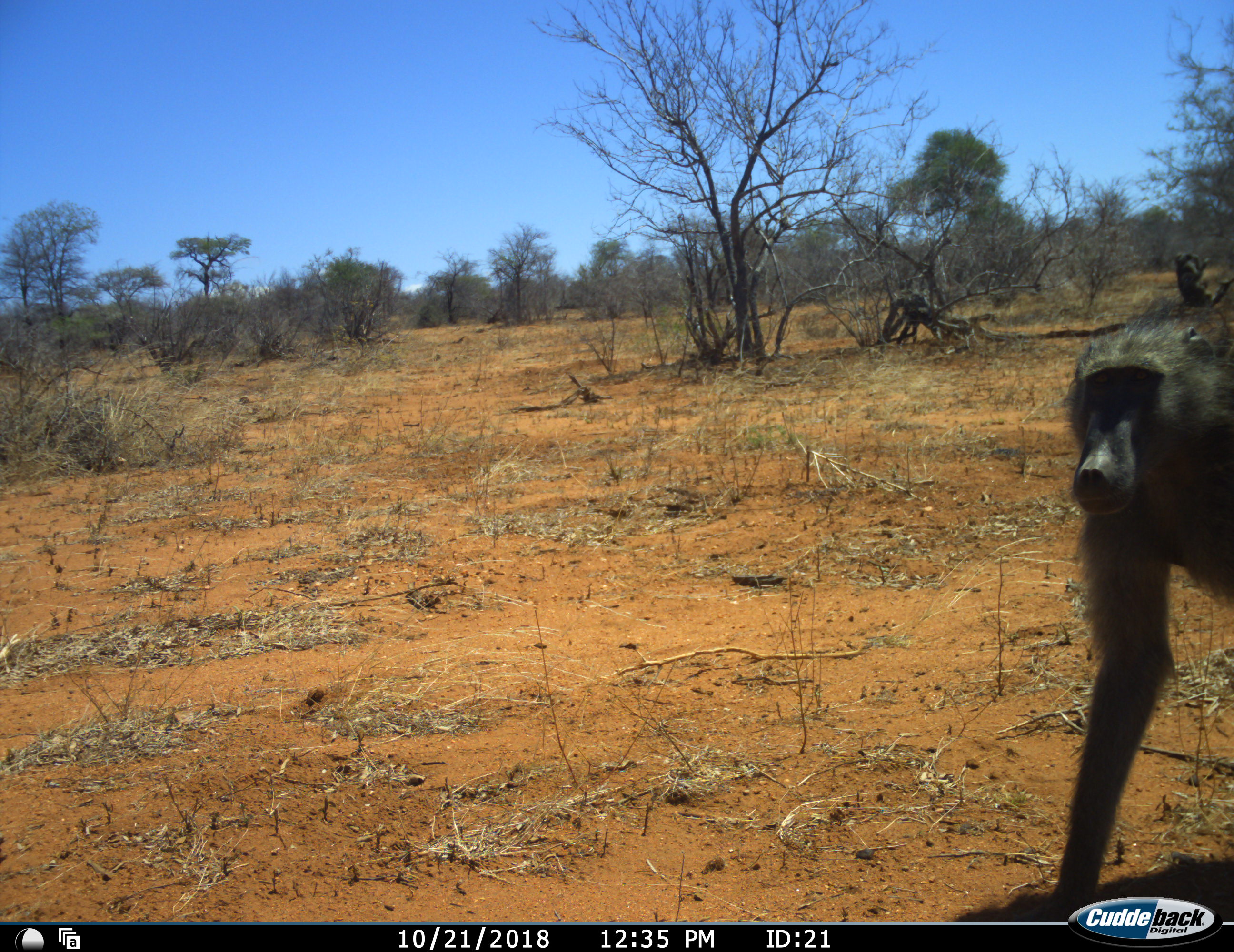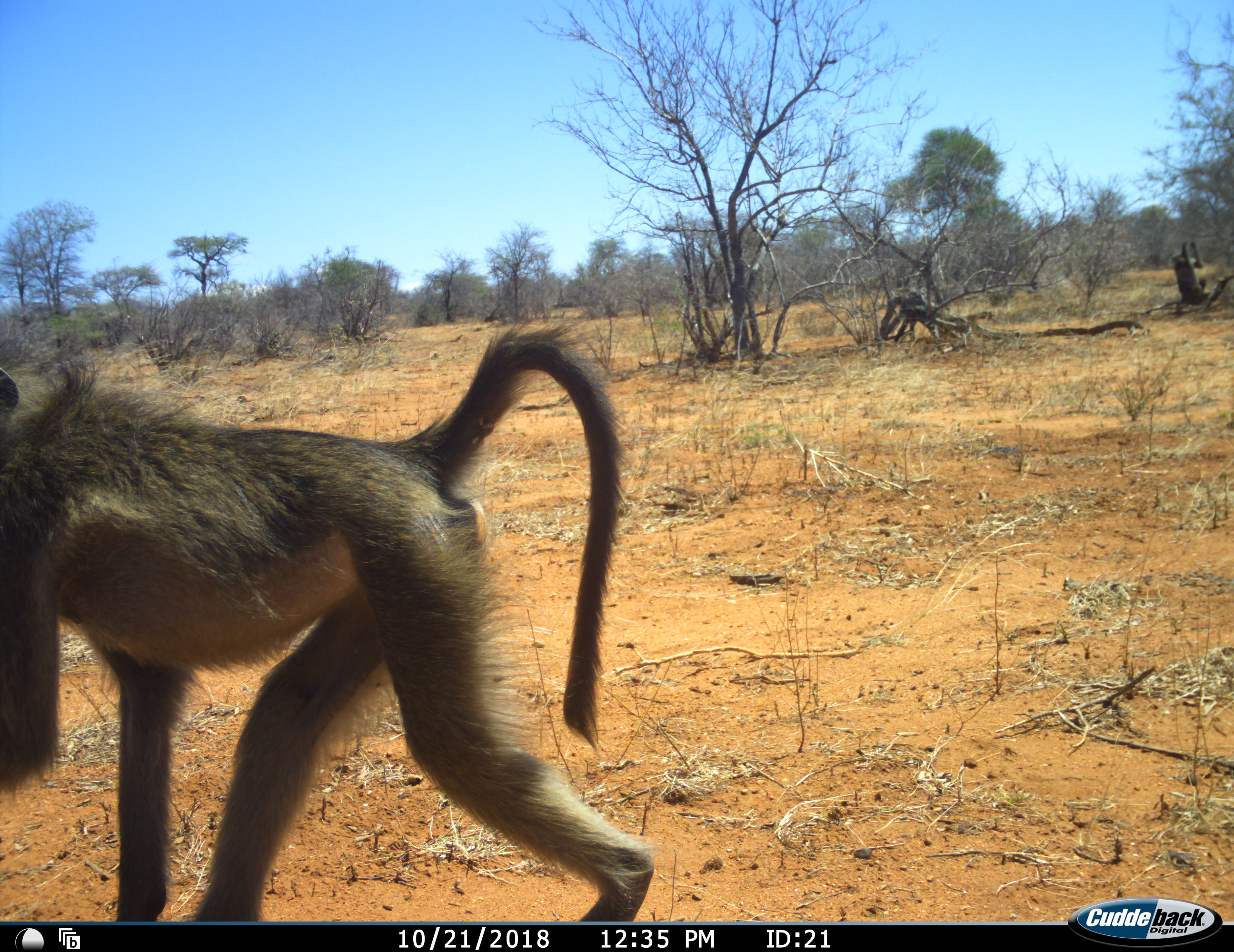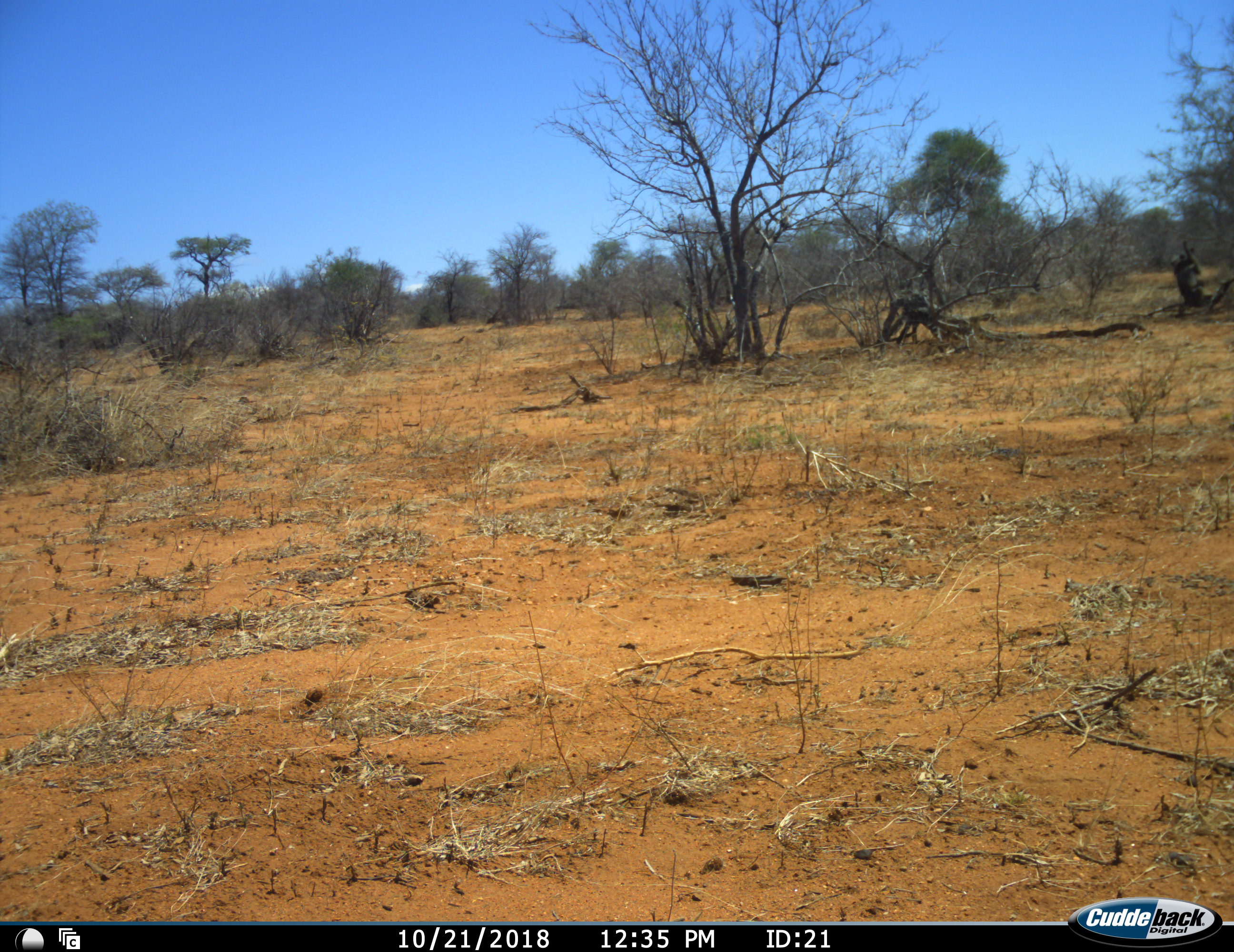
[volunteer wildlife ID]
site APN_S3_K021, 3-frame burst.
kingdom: Animalia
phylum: Chordata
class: Mammalia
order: Primates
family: Cercopithecidae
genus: Papio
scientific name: Papio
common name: baboon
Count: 1.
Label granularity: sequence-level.